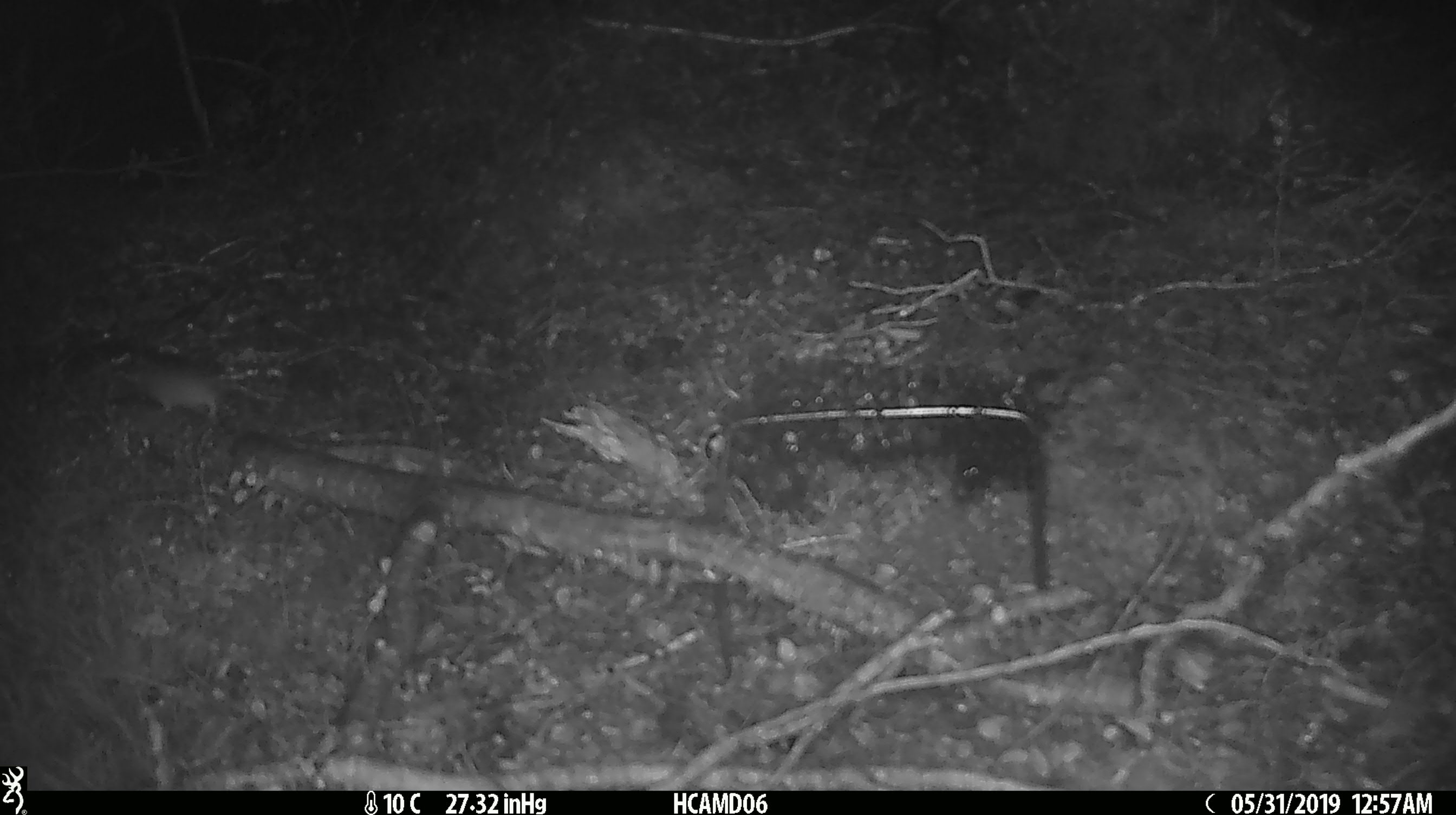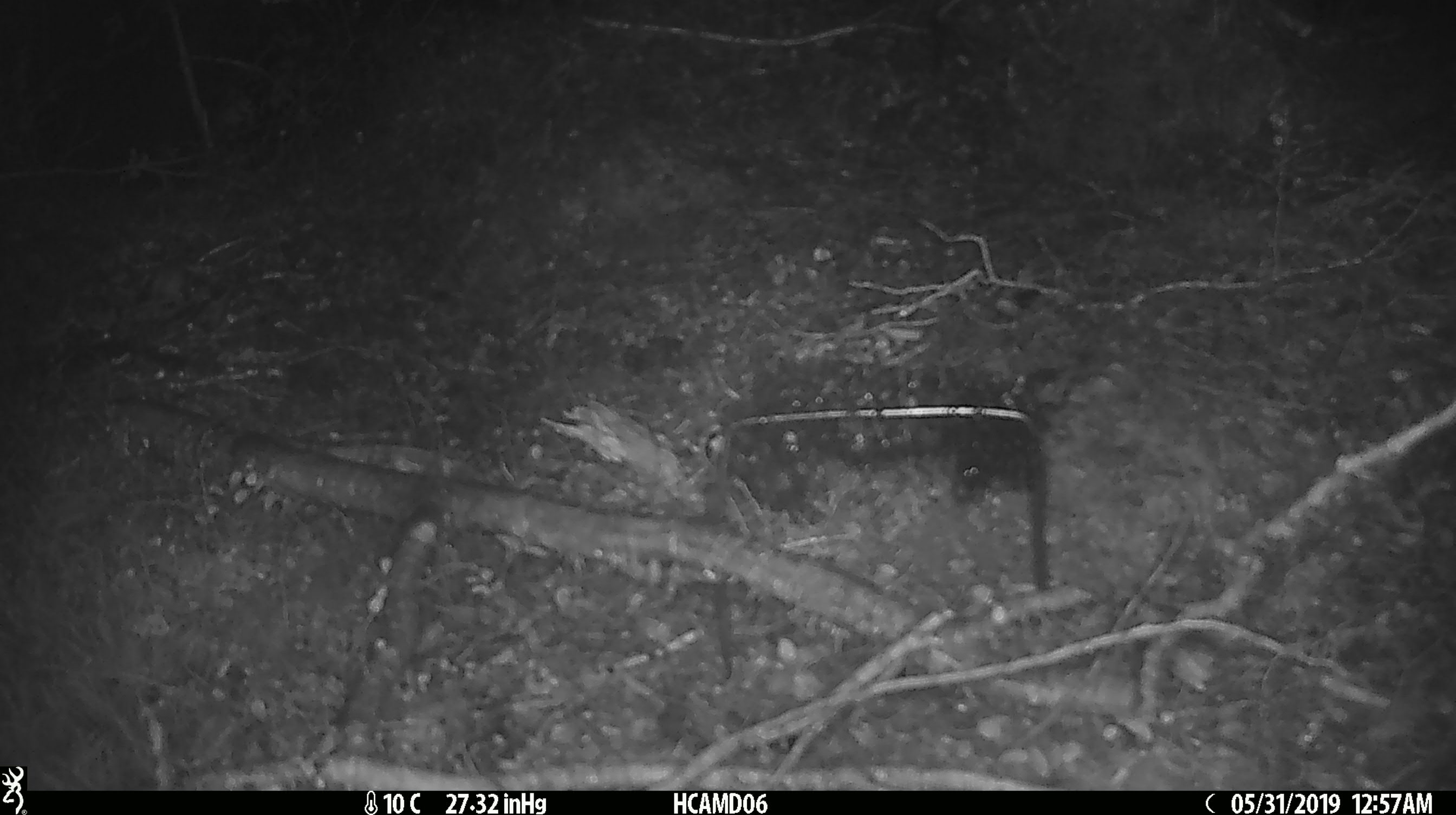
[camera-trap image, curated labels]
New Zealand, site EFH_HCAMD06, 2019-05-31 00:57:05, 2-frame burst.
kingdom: Animalia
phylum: Chordata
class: Mammalia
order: Rodentia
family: Muridae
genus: Mus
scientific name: Mus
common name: mouse